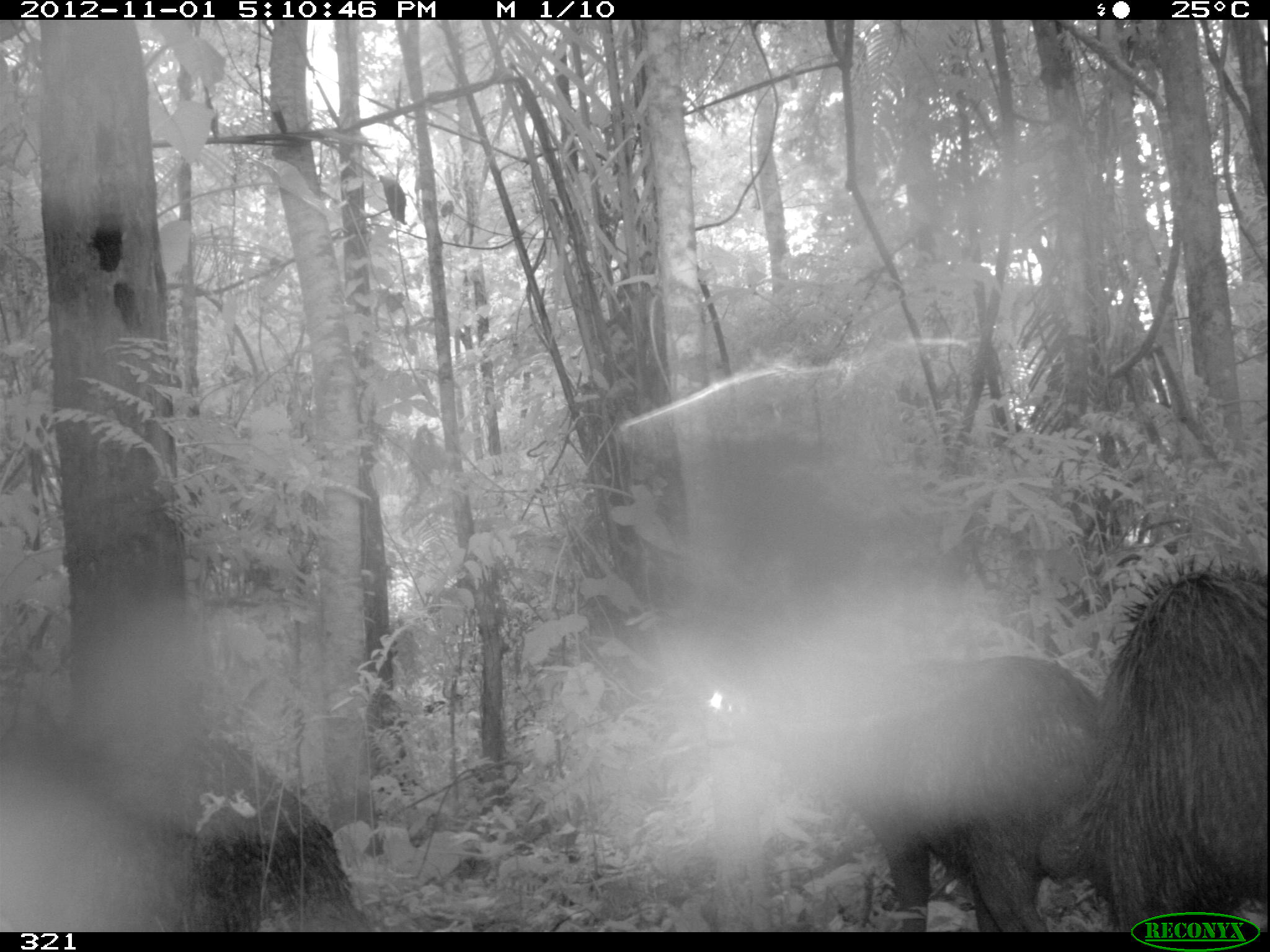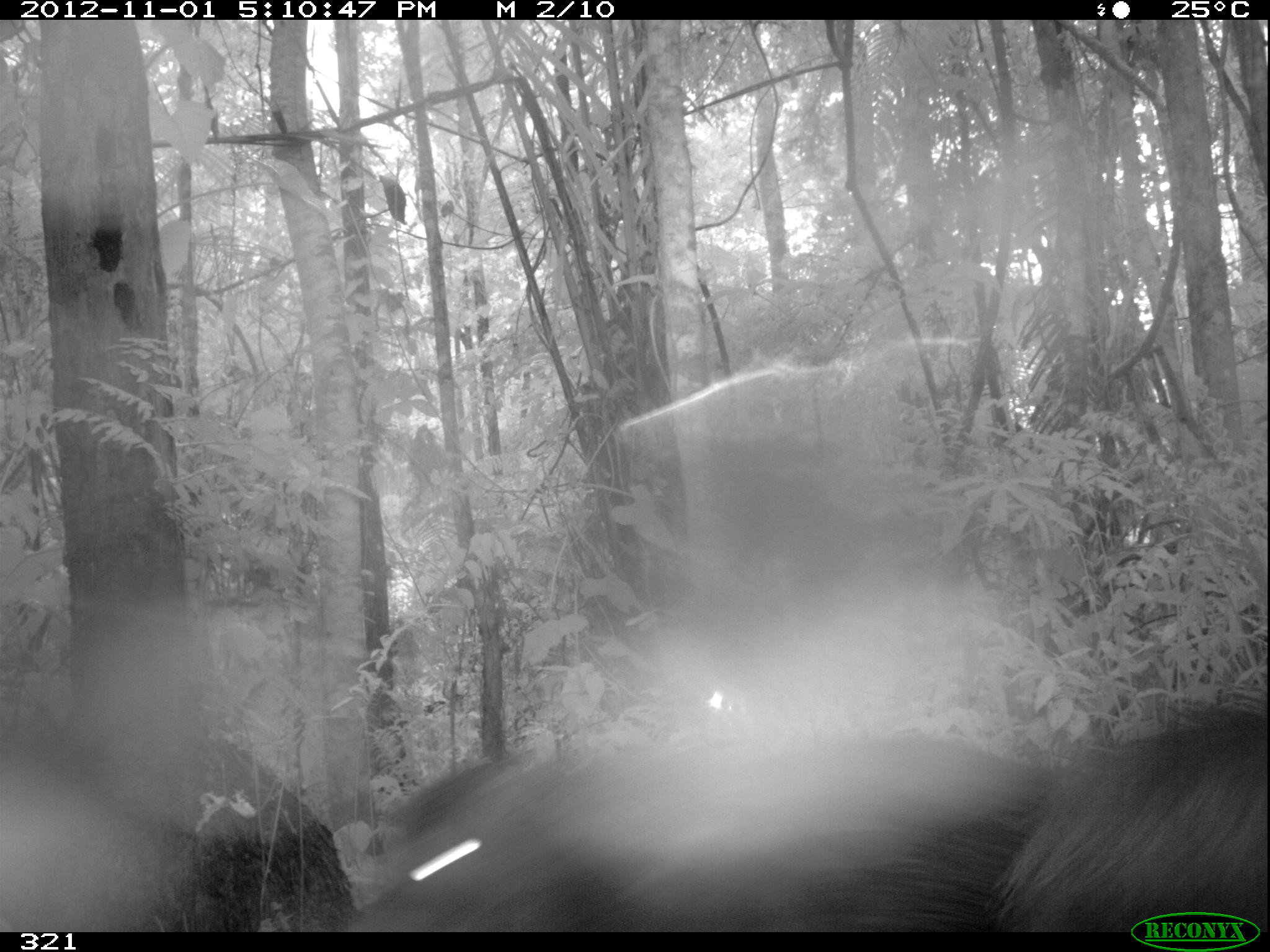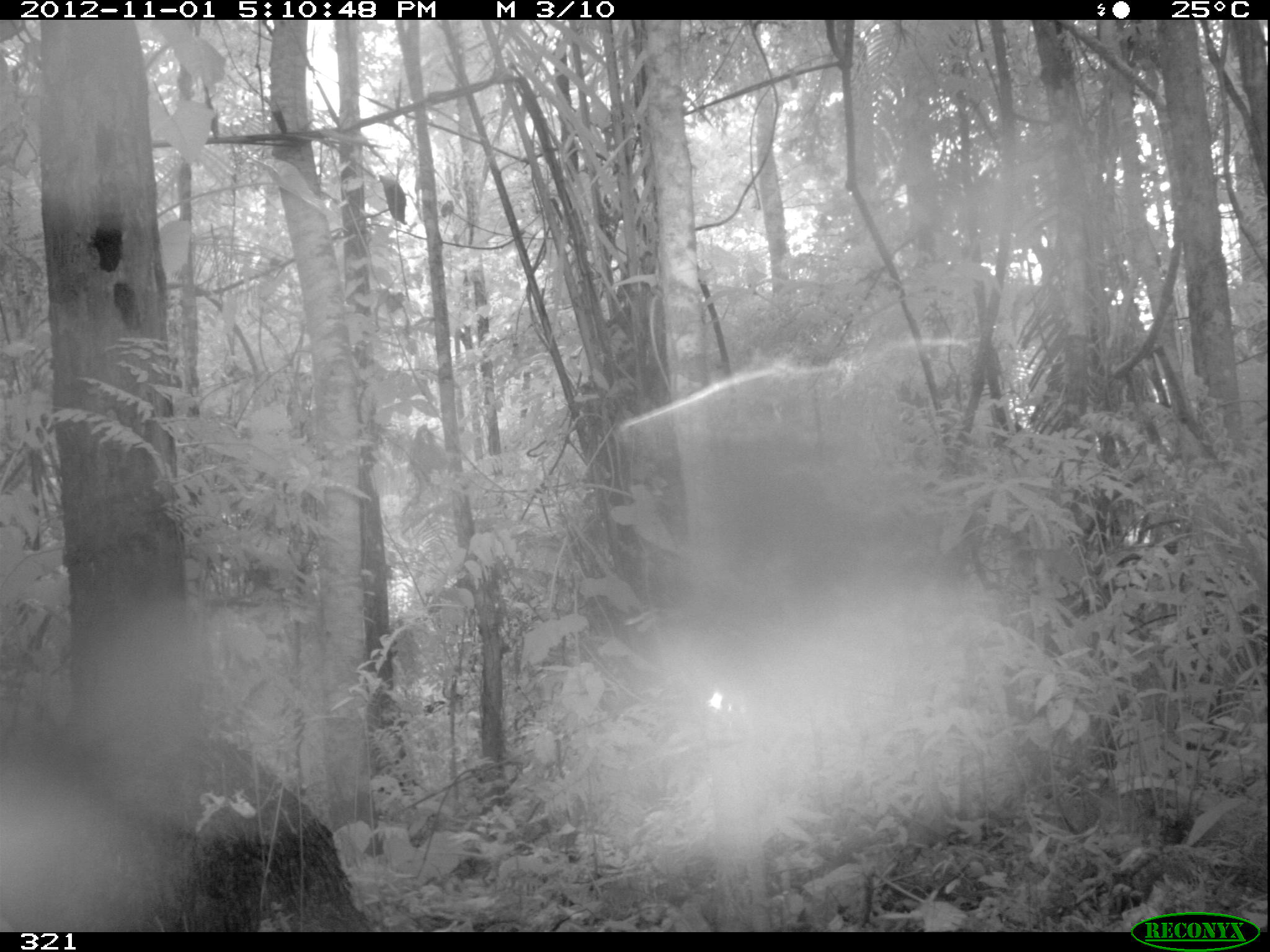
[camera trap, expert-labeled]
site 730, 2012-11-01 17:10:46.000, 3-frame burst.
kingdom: Animalia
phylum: Chordata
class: Mammalia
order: Artiodactyla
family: Tayassuidae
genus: Tayassu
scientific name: Tayassu pecari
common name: white-lipped peccary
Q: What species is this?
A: Tayassu pecari (white-lipped peccary).